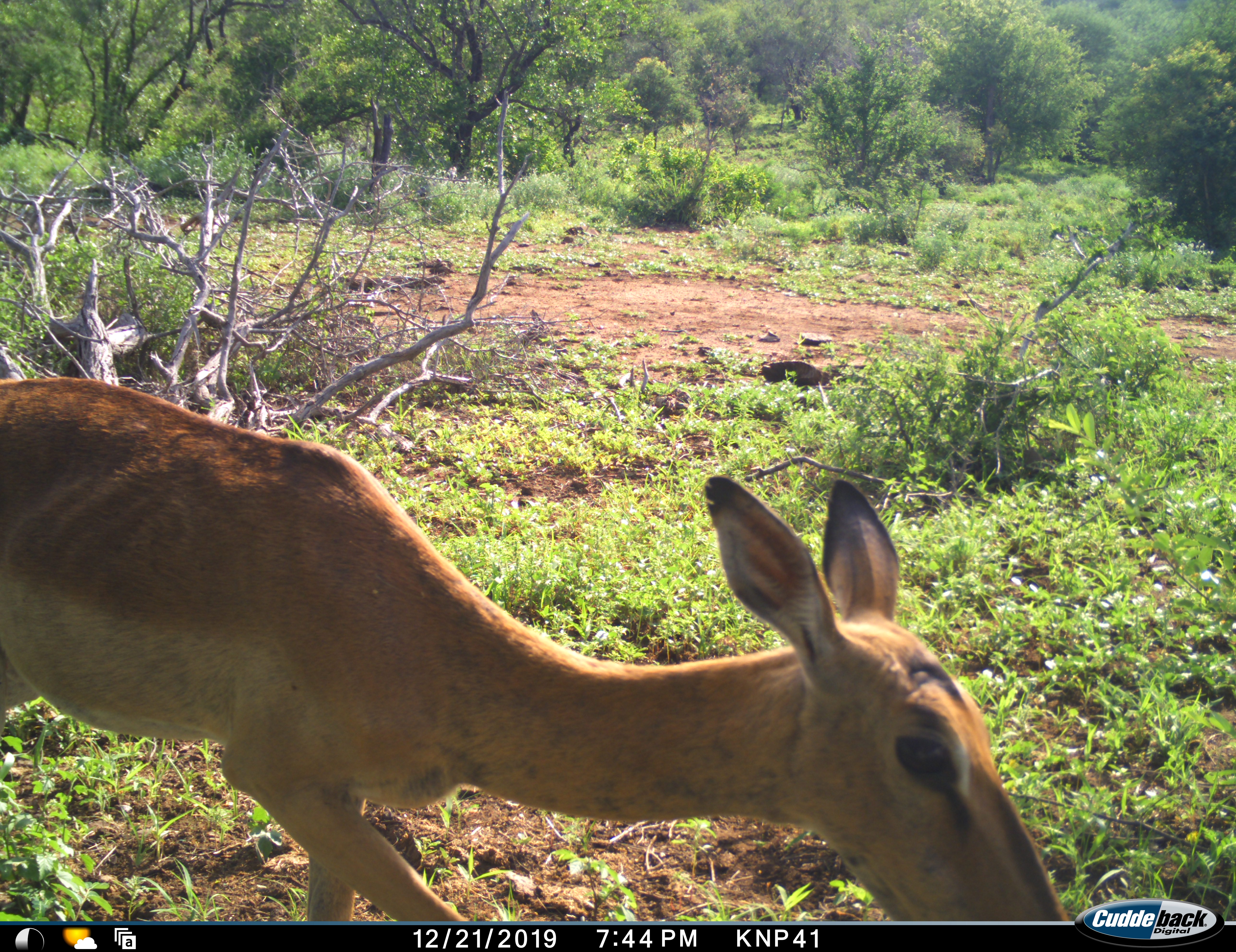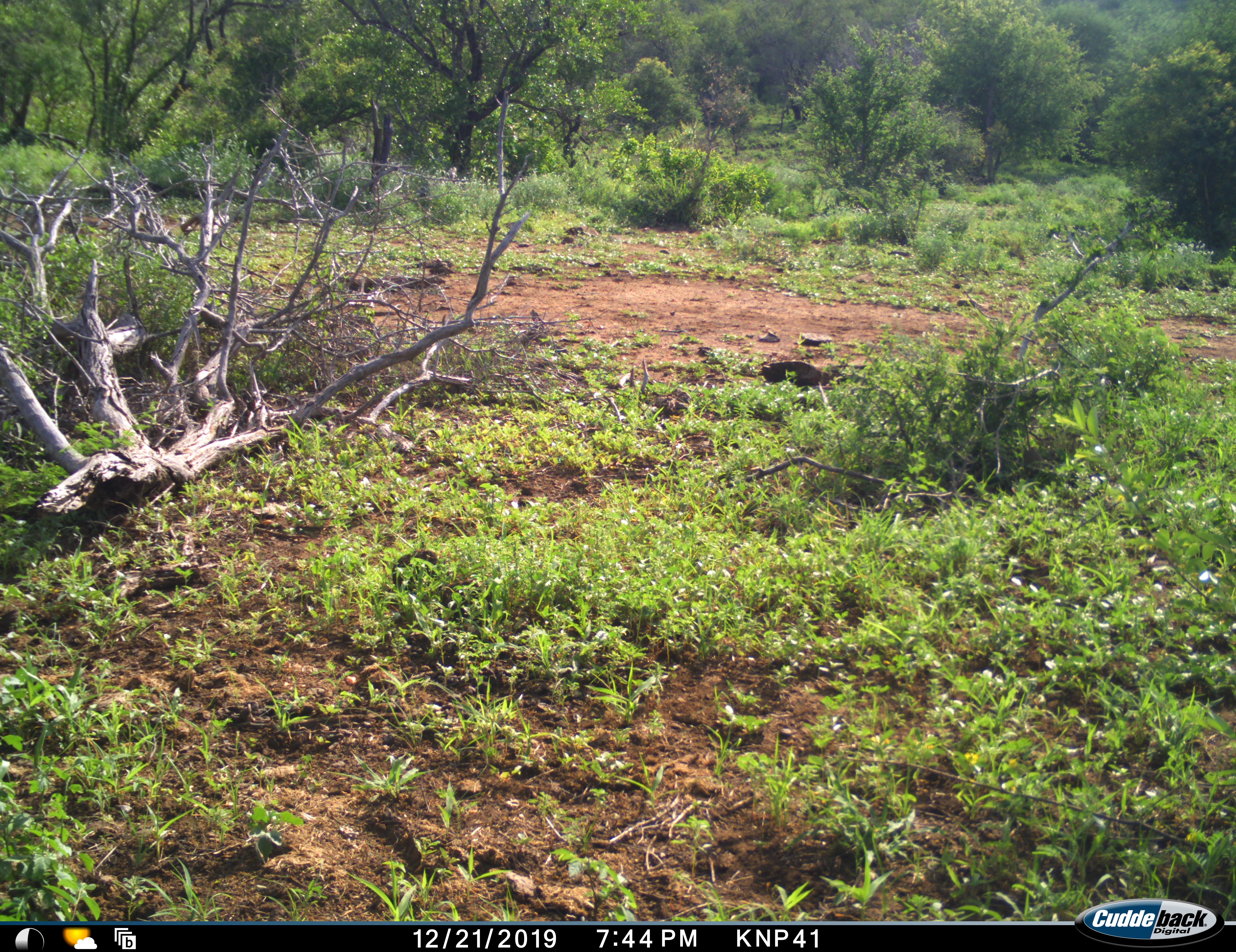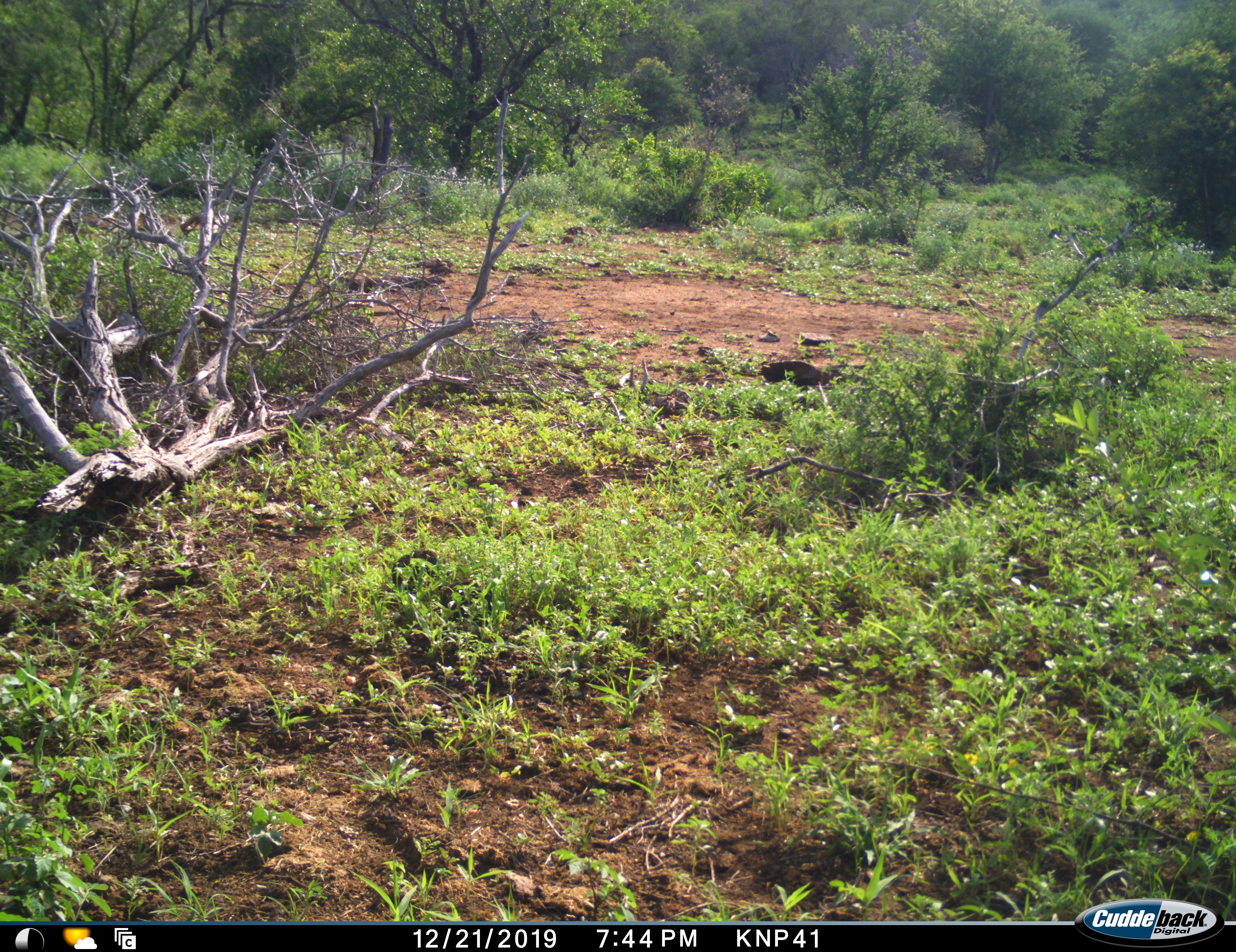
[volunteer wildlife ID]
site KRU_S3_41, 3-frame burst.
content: unidentified animal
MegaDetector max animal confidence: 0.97